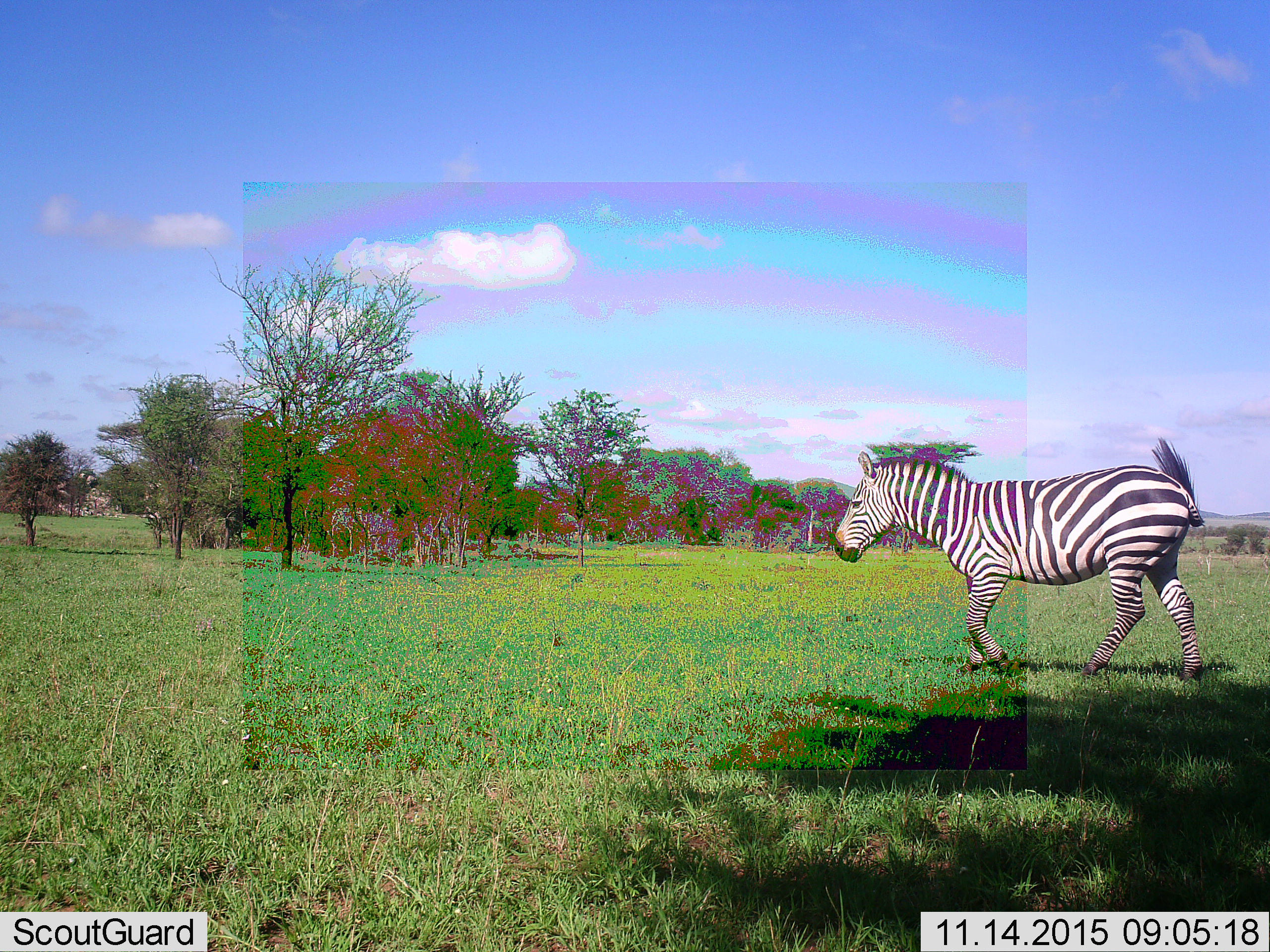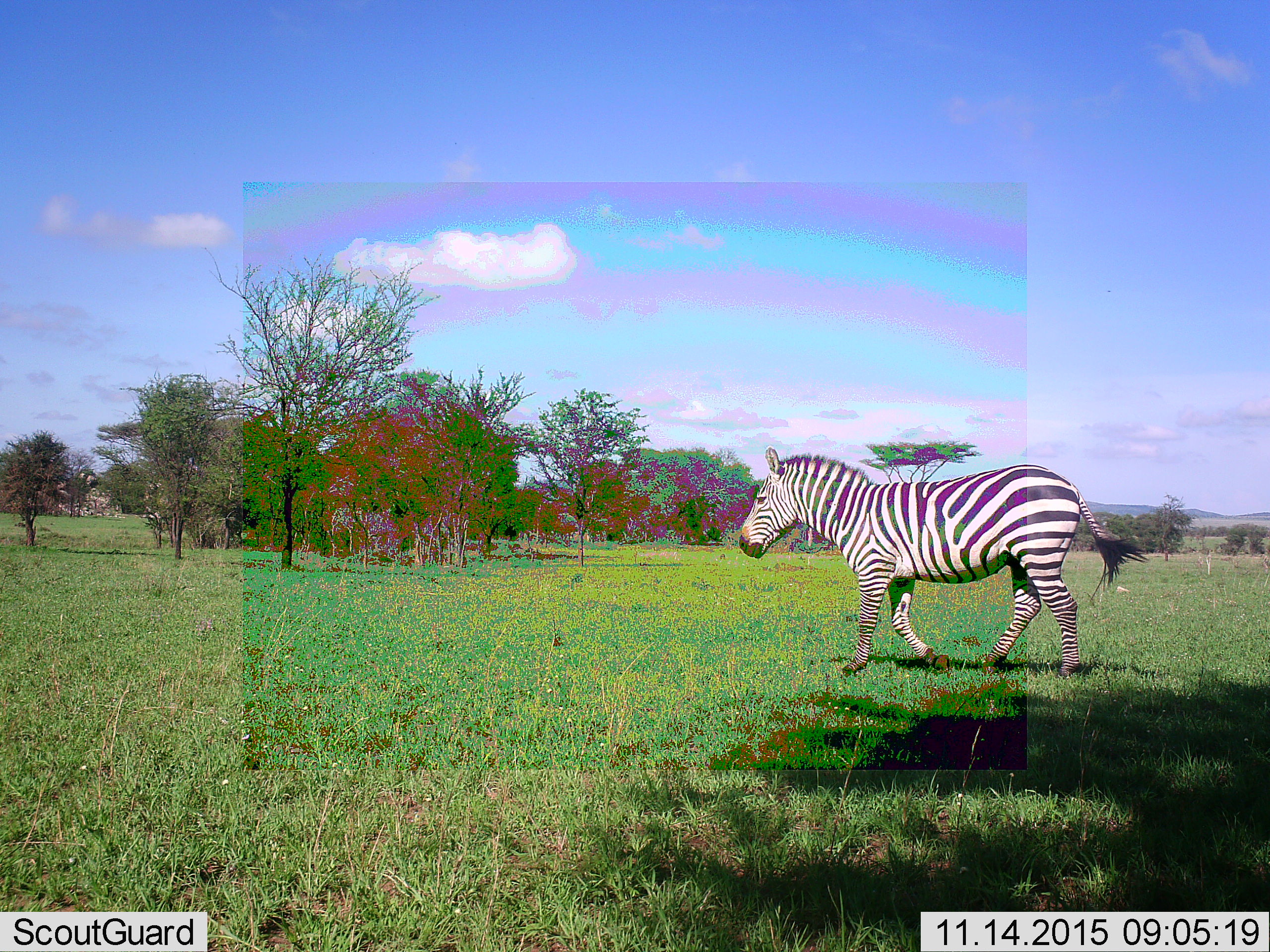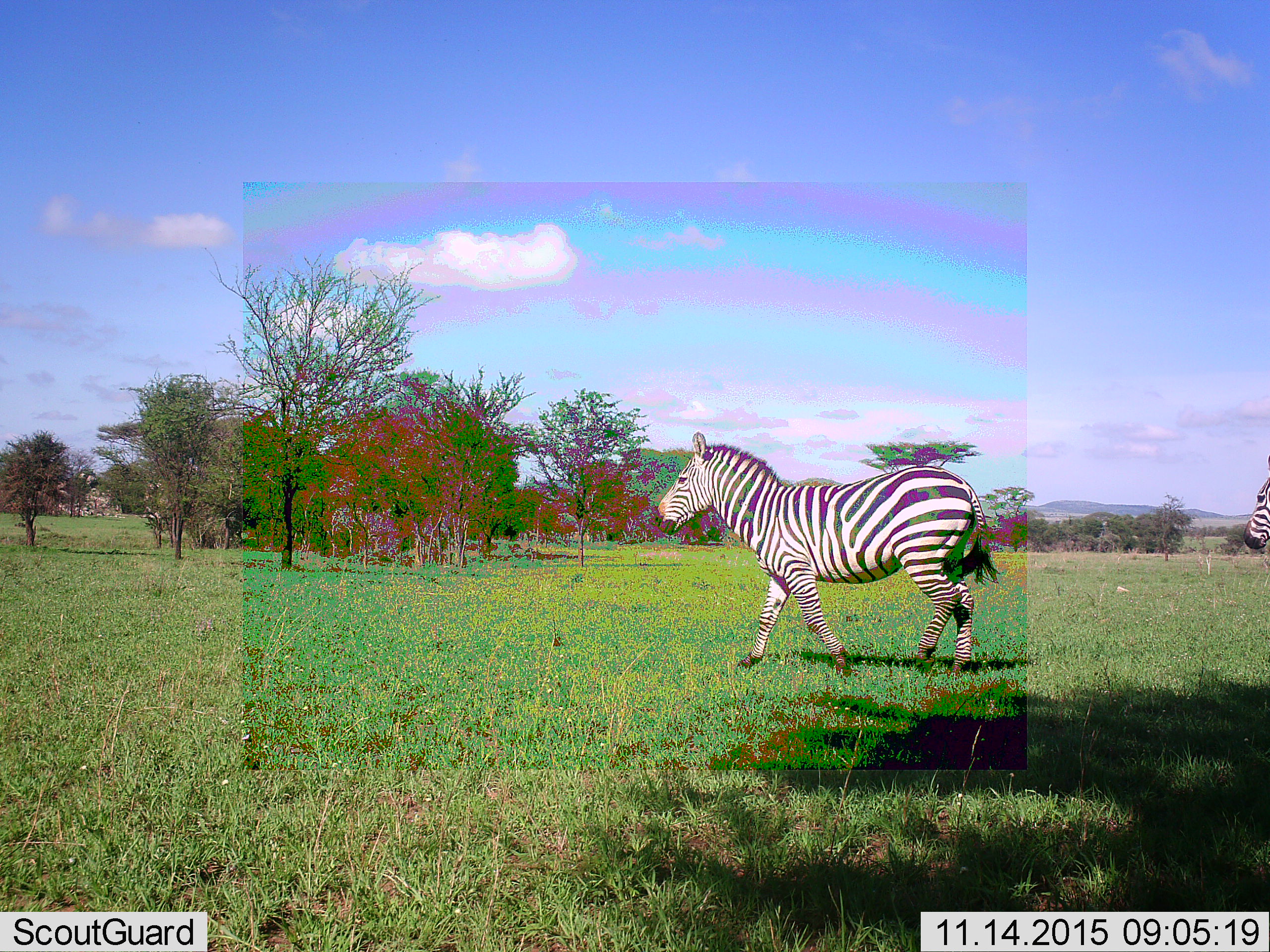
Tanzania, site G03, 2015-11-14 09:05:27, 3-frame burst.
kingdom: Animalia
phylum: Chordata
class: Mammalia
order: Perissodactyla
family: Equidae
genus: Equus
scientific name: Equus quagga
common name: plains zebra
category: zebra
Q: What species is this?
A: Zebra (plains zebra) (Equus quagga).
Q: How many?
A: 2.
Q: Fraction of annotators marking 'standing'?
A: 0%.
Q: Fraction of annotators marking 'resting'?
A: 0%.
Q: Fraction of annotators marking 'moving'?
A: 100%.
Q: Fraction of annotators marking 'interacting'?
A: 0%.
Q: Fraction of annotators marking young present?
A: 0%.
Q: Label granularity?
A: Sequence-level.